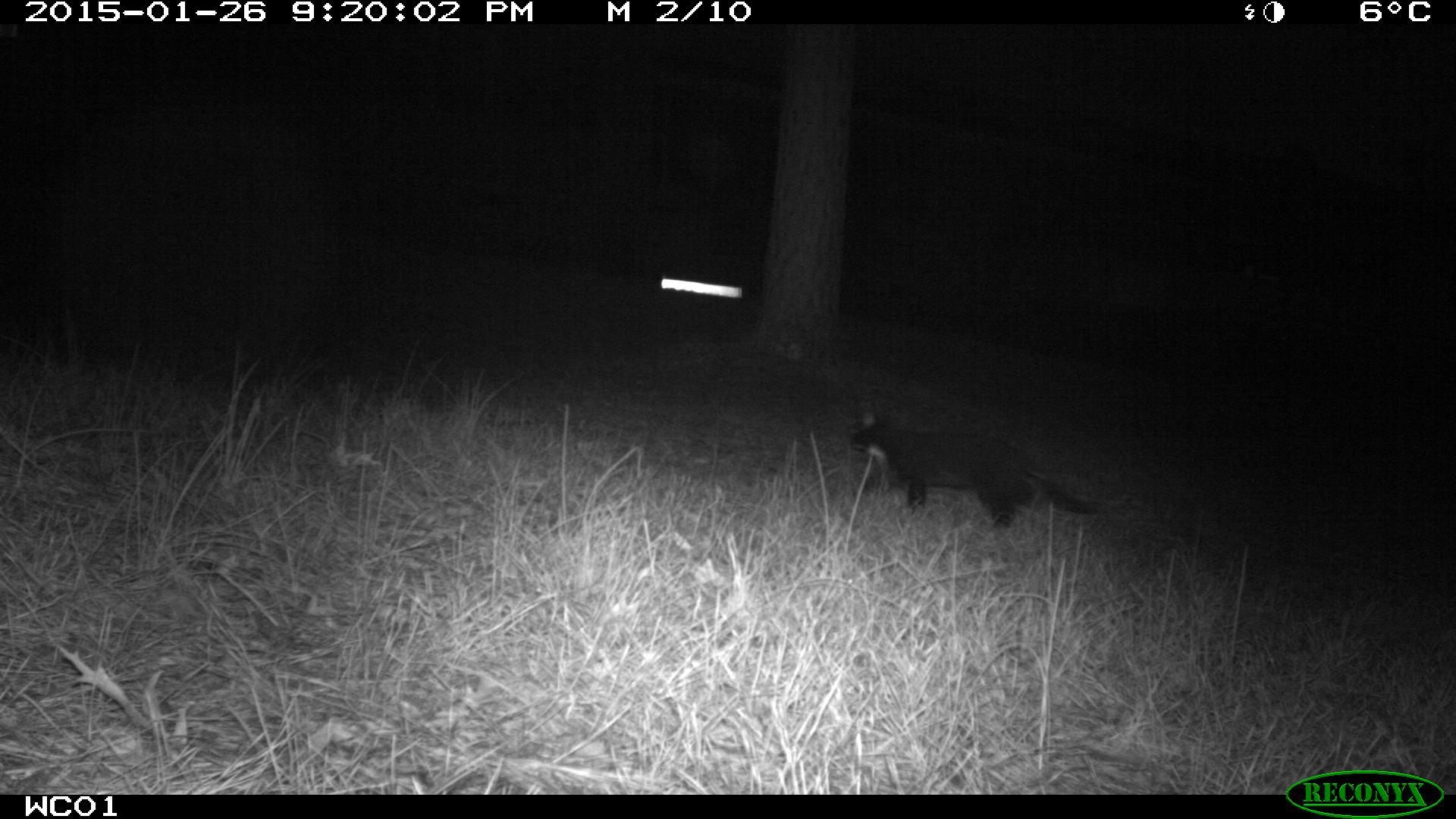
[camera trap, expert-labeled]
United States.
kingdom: Animalia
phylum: Chordata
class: Mammalia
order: Carnivora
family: Felidae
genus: Felis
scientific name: Felis catus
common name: domestic cat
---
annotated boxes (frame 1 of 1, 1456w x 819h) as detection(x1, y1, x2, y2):
Domestic Cat: detection(850, 394, 1105, 538)